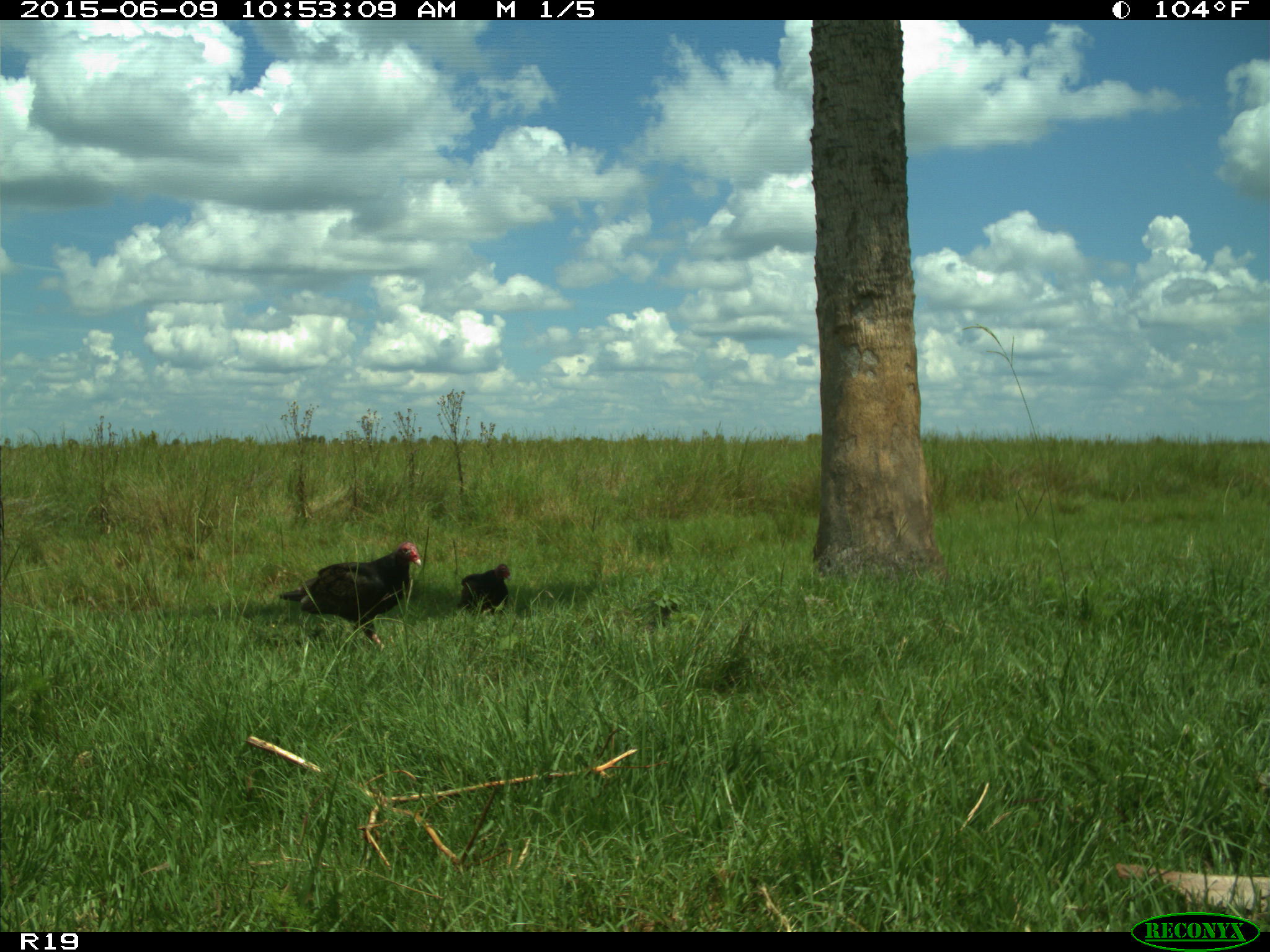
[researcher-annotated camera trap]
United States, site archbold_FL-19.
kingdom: Animalia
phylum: Chordata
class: Aves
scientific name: Aves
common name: birds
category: unidentified bird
Unidentified bird (birds) (Aves).